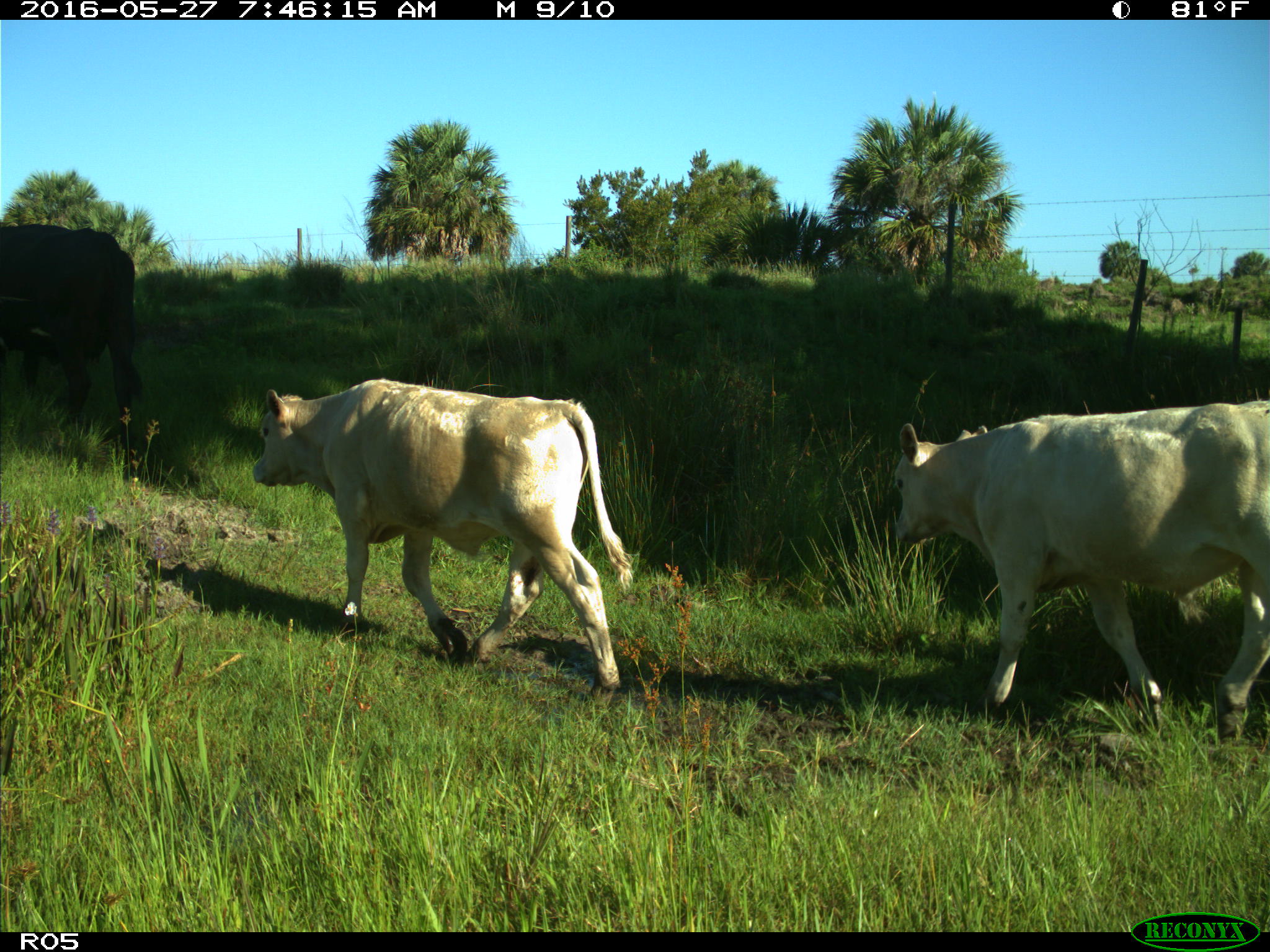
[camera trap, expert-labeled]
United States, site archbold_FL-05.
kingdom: Animalia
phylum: Chordata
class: Mammalia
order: Artiodactyla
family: Bovidae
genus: Bos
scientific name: Bos taurus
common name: domestic cow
Bos taurus (domestic cow).